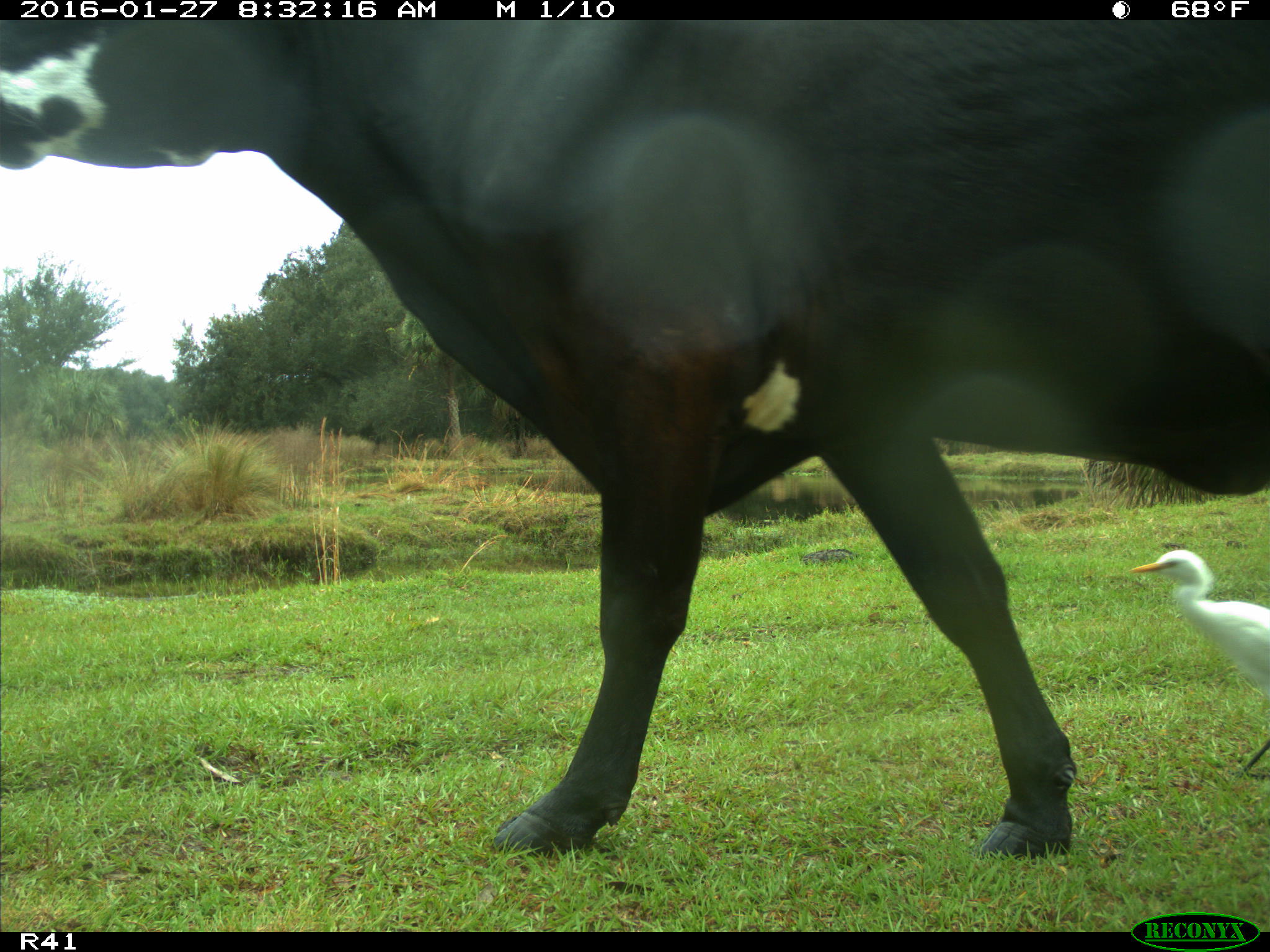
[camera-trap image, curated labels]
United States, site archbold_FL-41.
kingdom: Animalia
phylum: Chordata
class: Mammalia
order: Artiodactyla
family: Bovidae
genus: Bos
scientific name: Bos taurus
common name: domestic cow